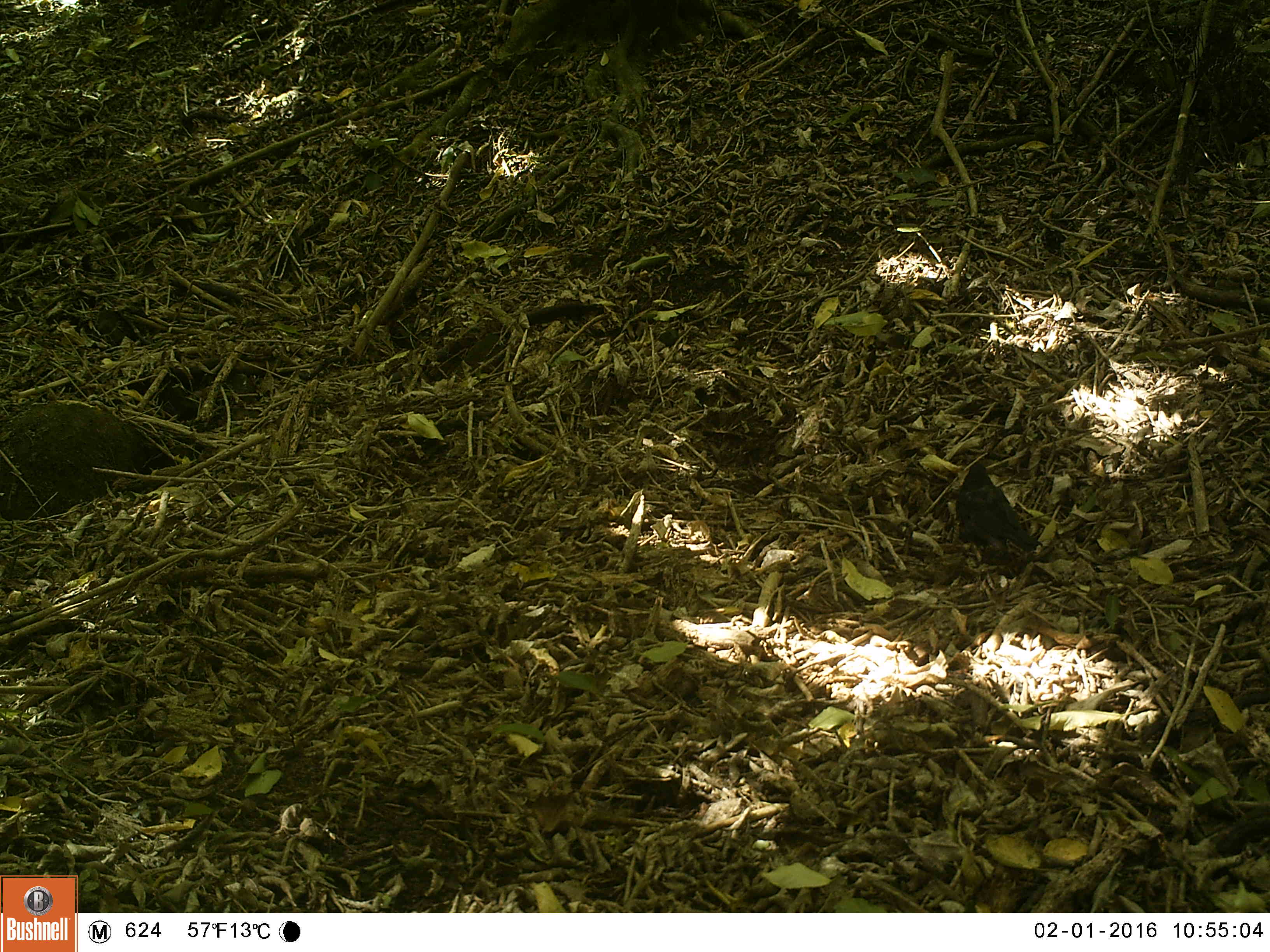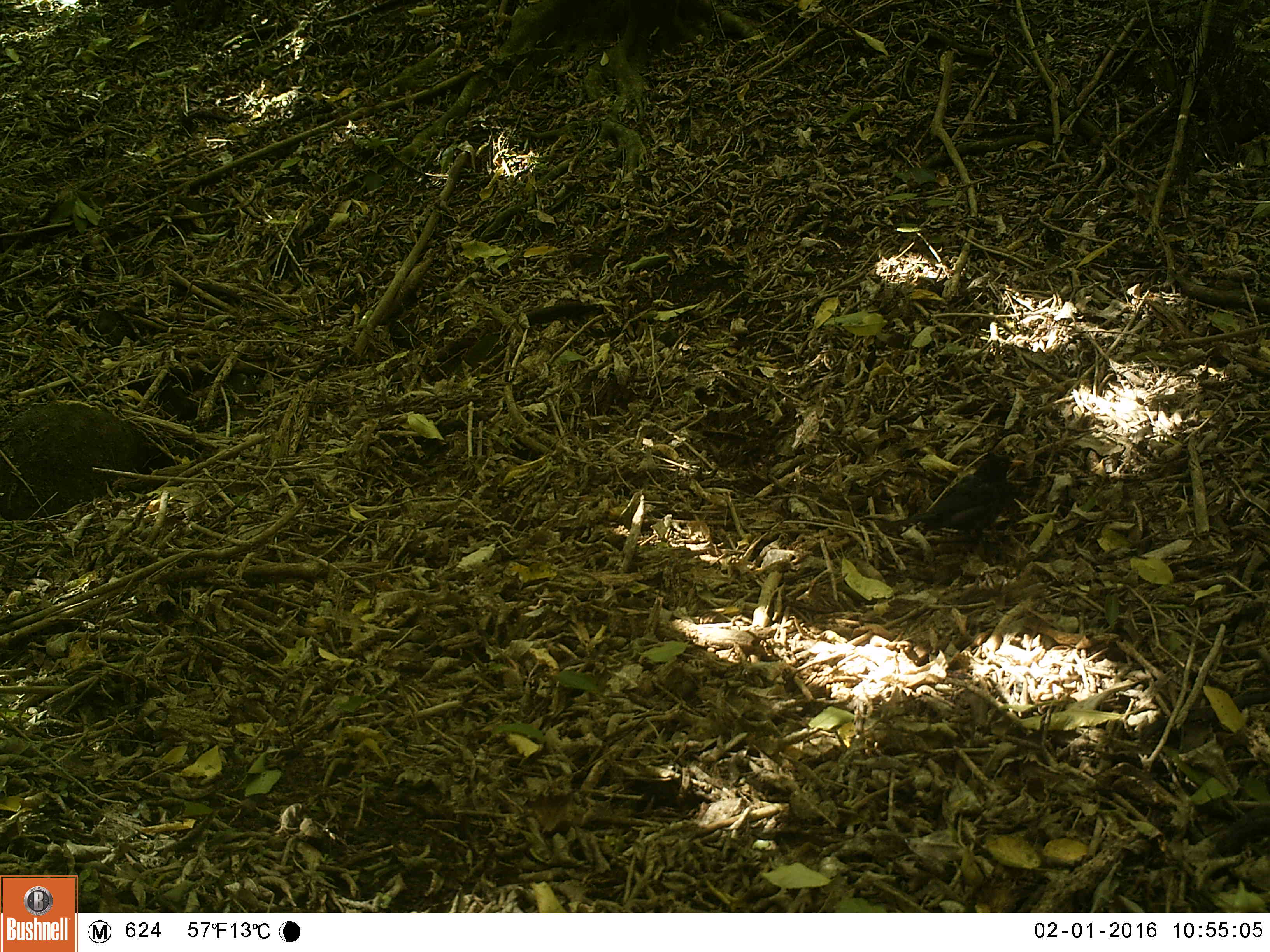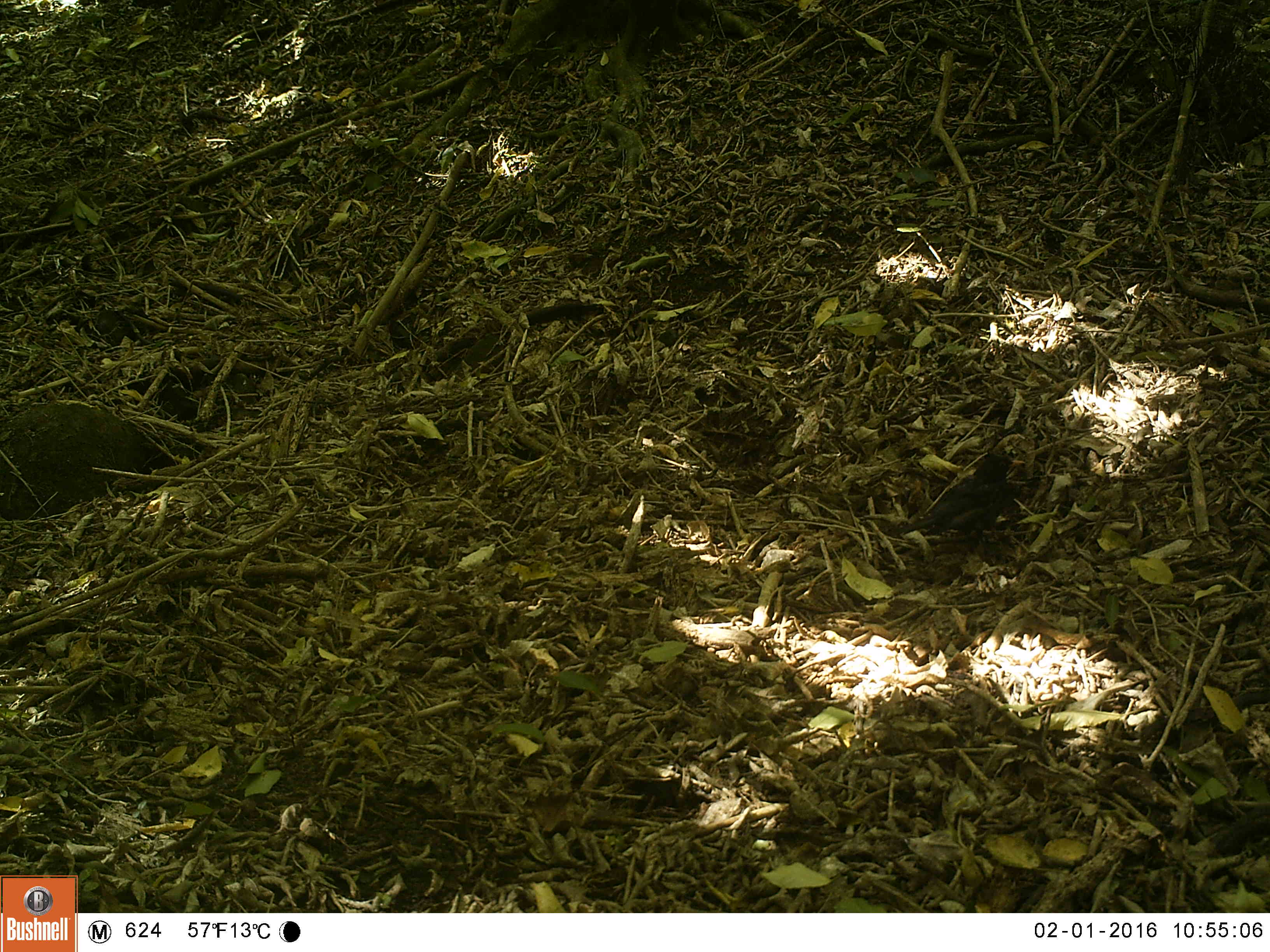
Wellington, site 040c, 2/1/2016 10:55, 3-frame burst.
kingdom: Animalia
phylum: Chordata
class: Aves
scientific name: Aves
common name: bird